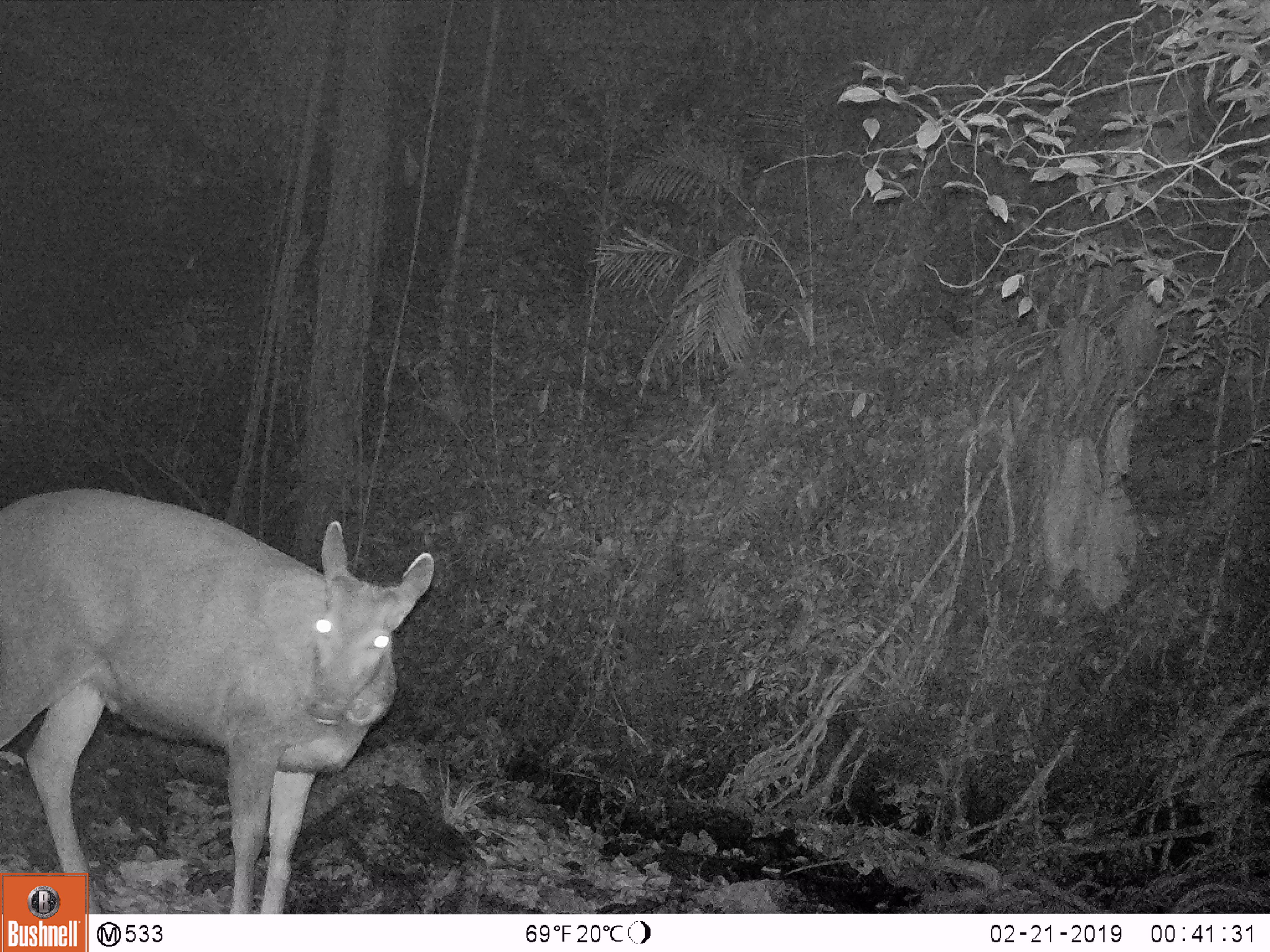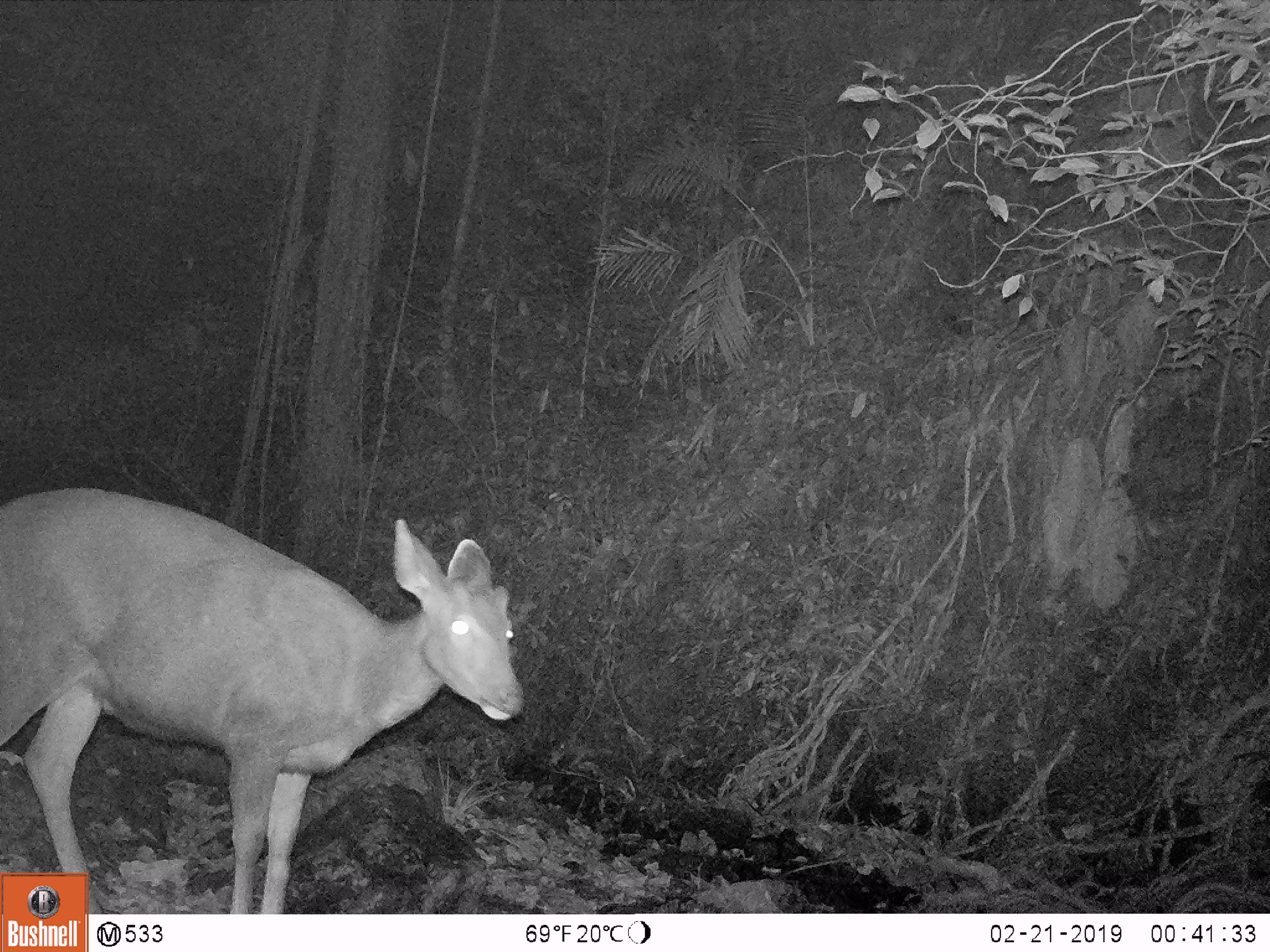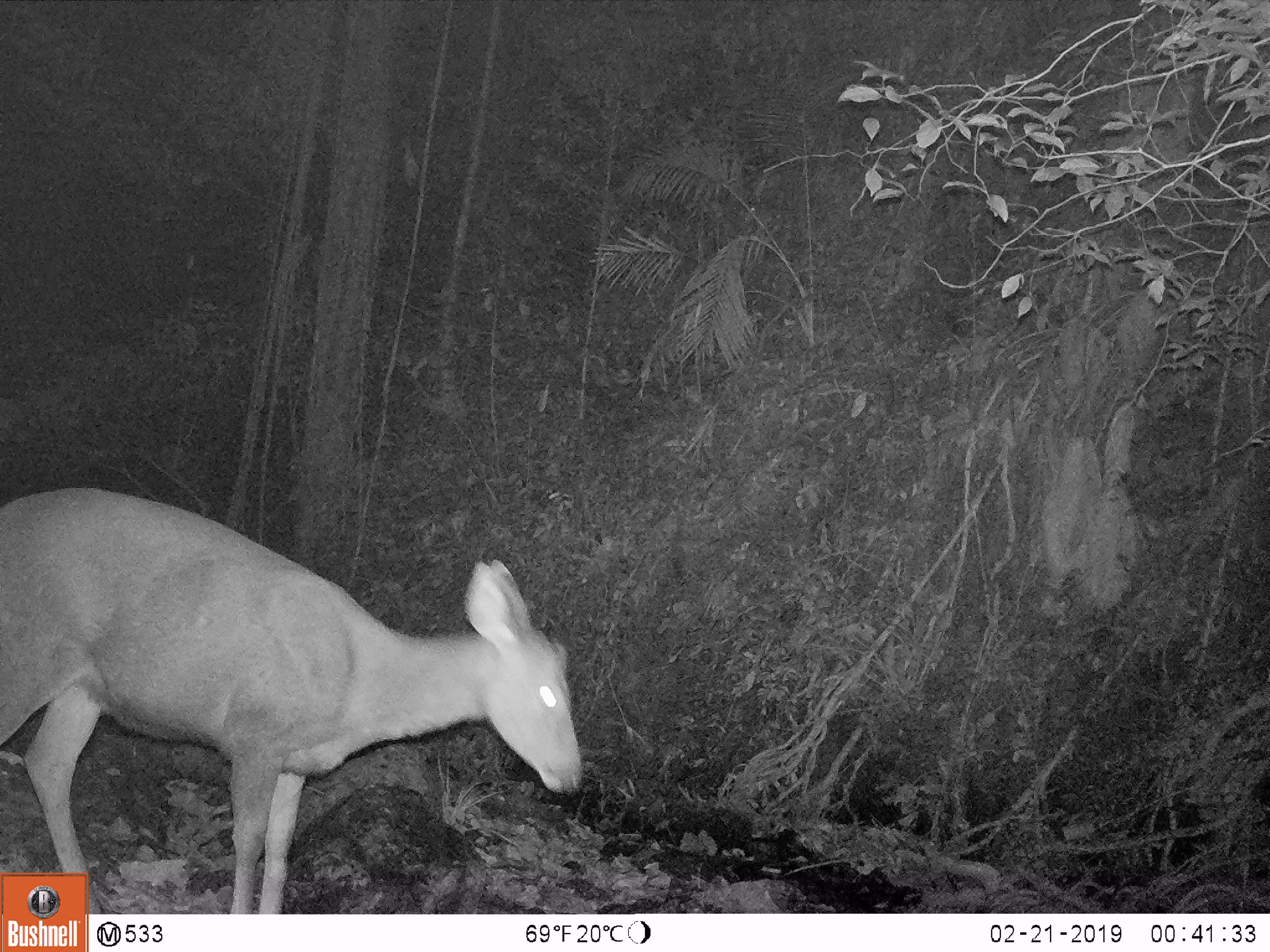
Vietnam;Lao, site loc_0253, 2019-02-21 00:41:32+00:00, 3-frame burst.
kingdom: Animalia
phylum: Chordata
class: Mammalia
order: Artiodactyla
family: Cervidae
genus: Rusa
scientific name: Rusa unicolor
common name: sambar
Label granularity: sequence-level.